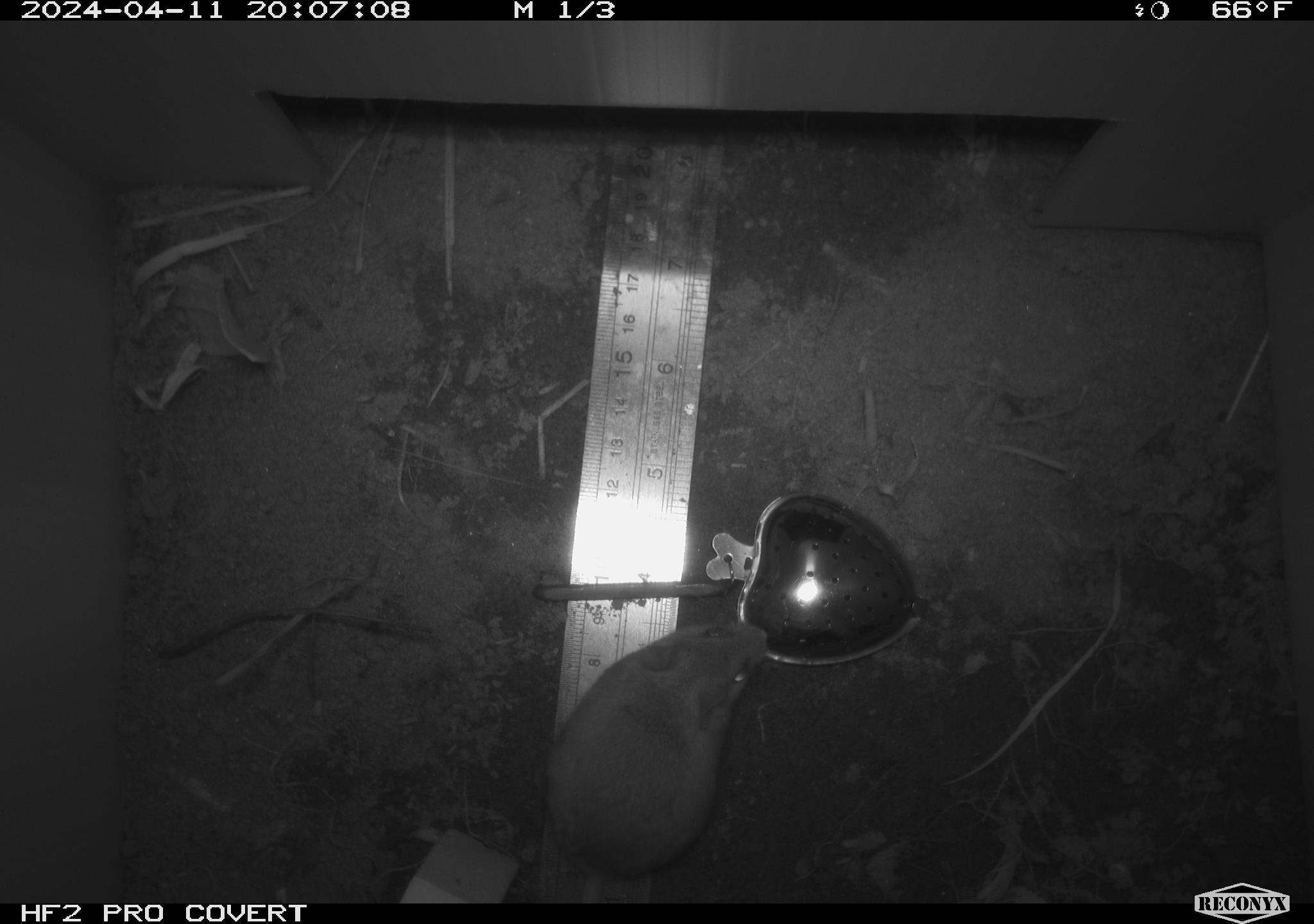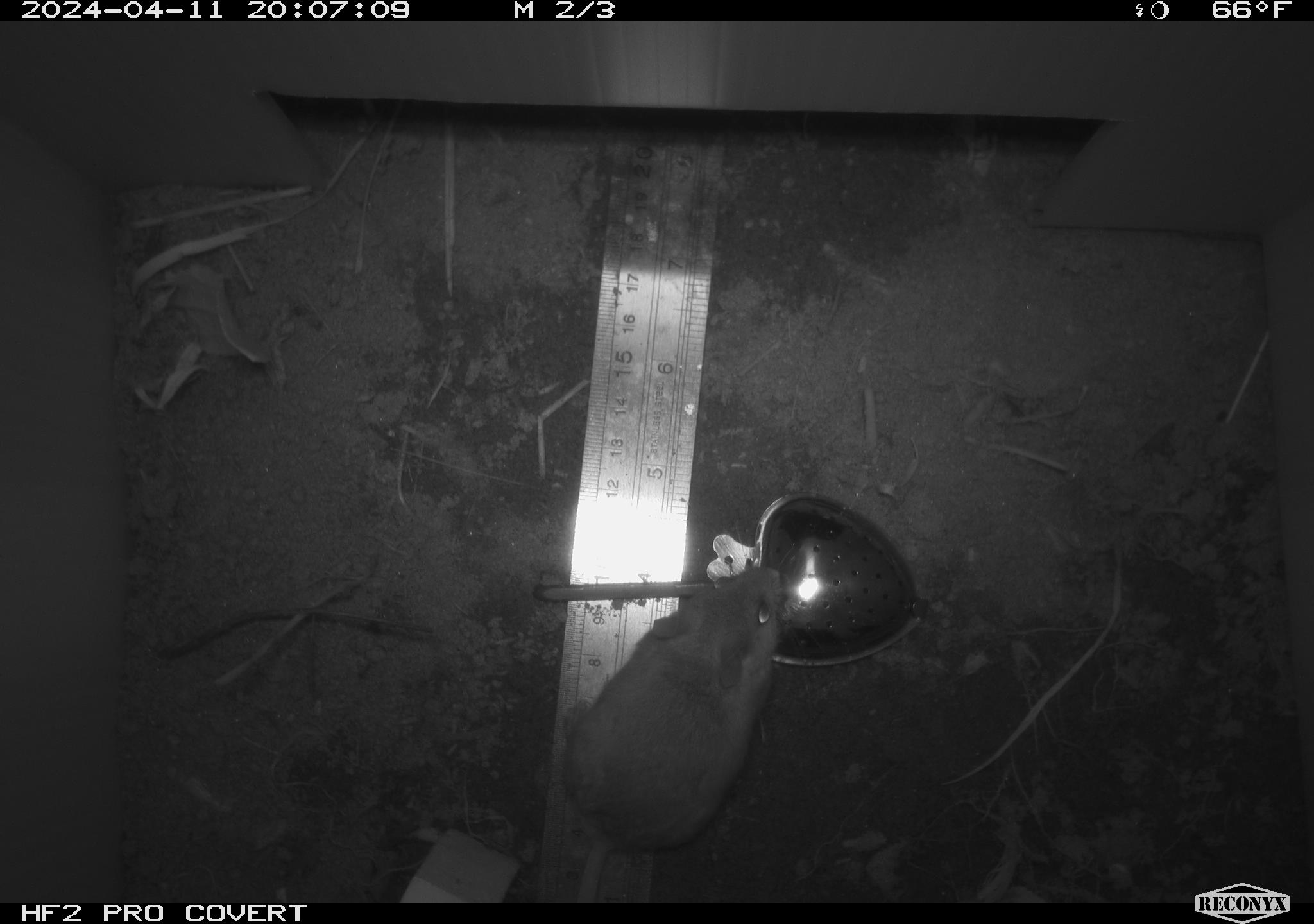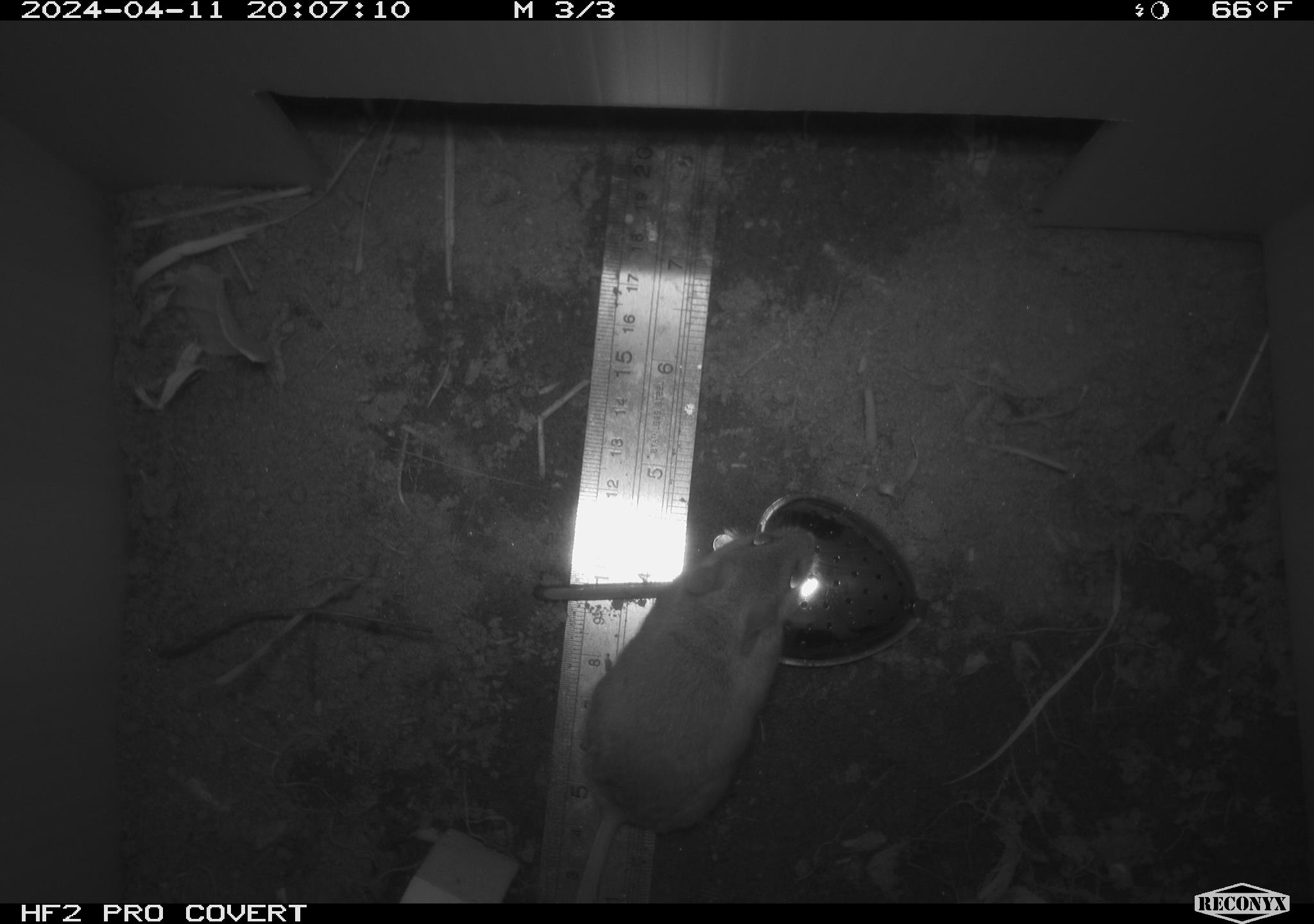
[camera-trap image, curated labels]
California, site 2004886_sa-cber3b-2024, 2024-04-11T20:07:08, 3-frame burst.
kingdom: Animalia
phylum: Chordata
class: Mammalia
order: Rodentia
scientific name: Rodentia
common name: mouse species